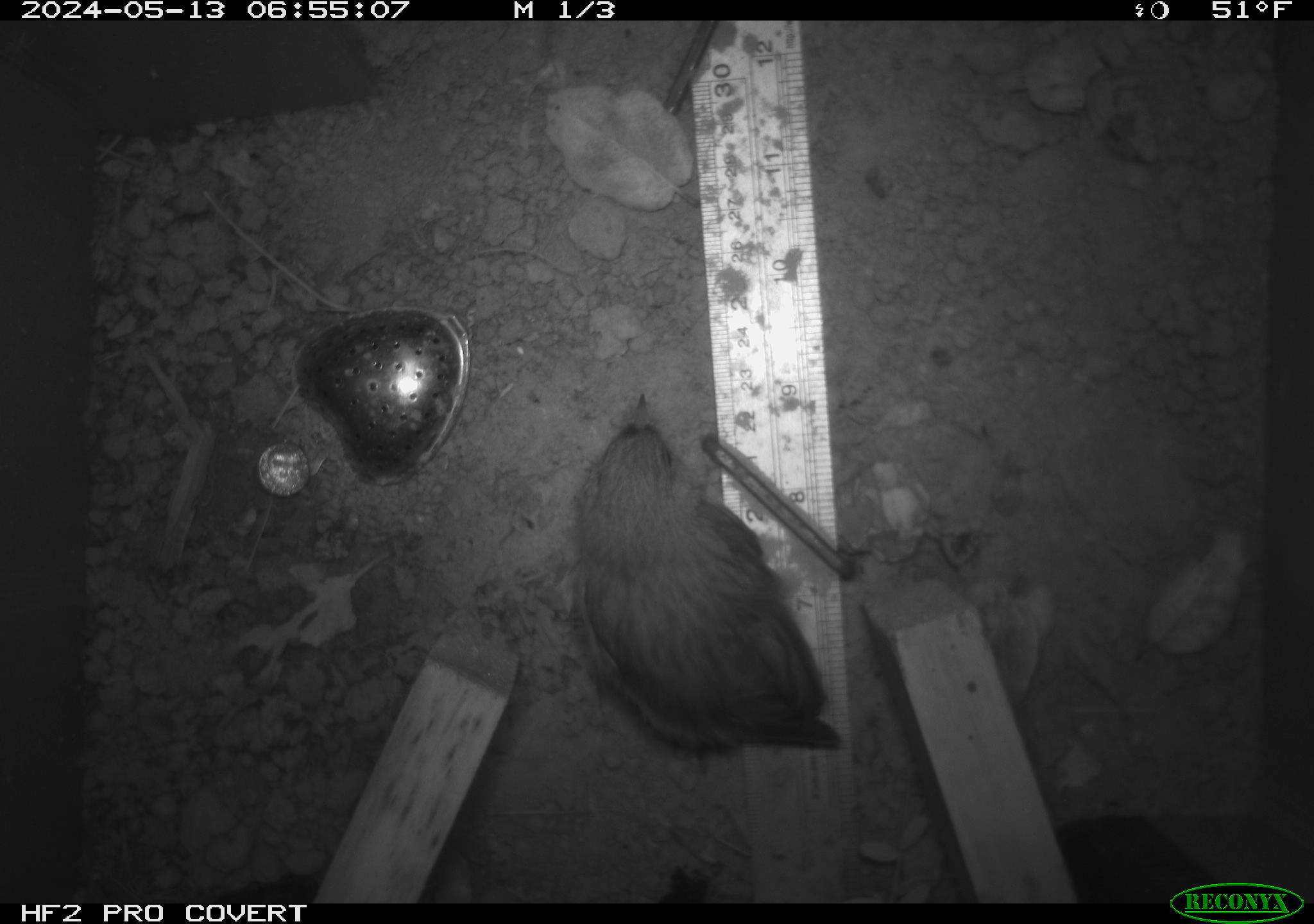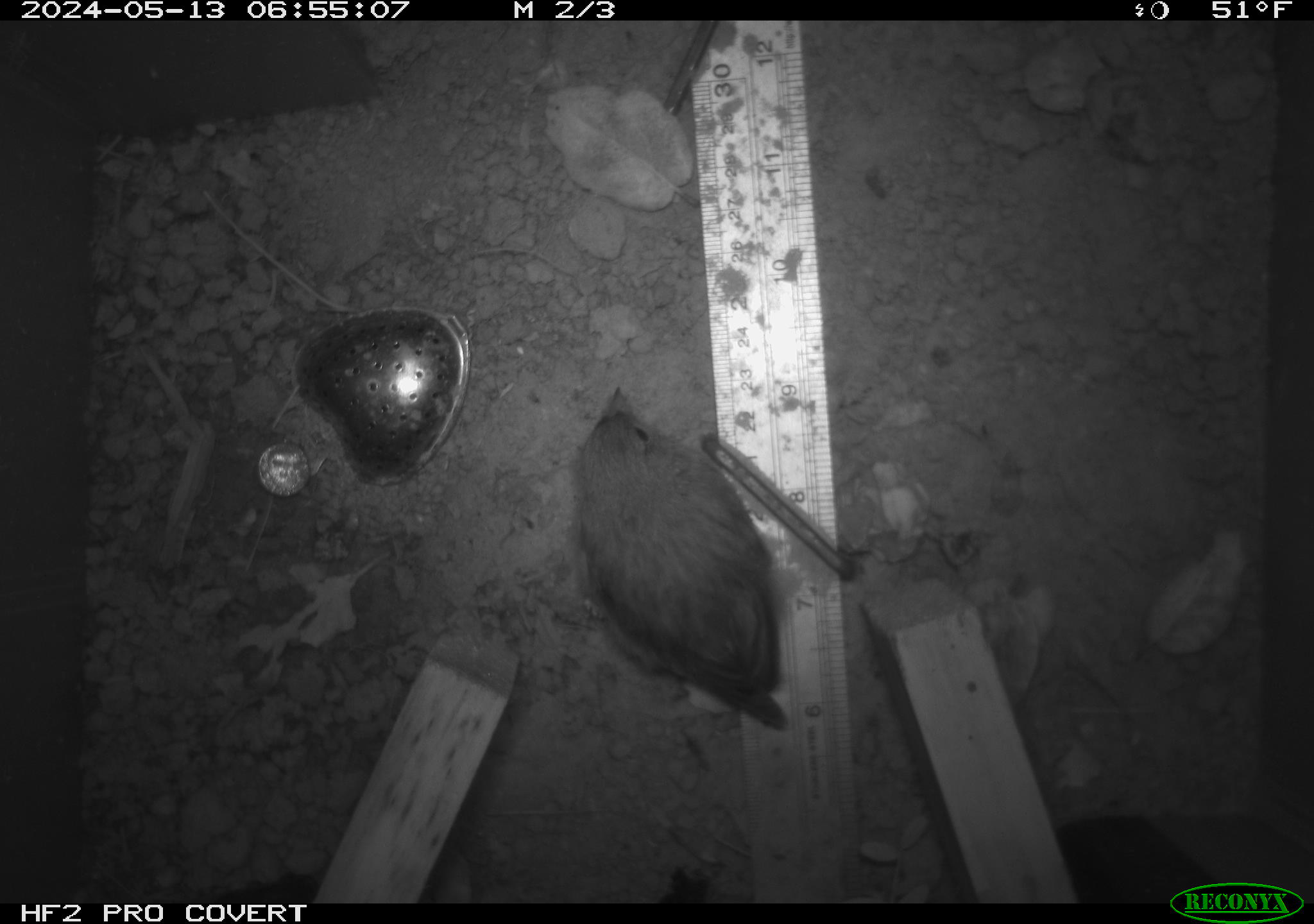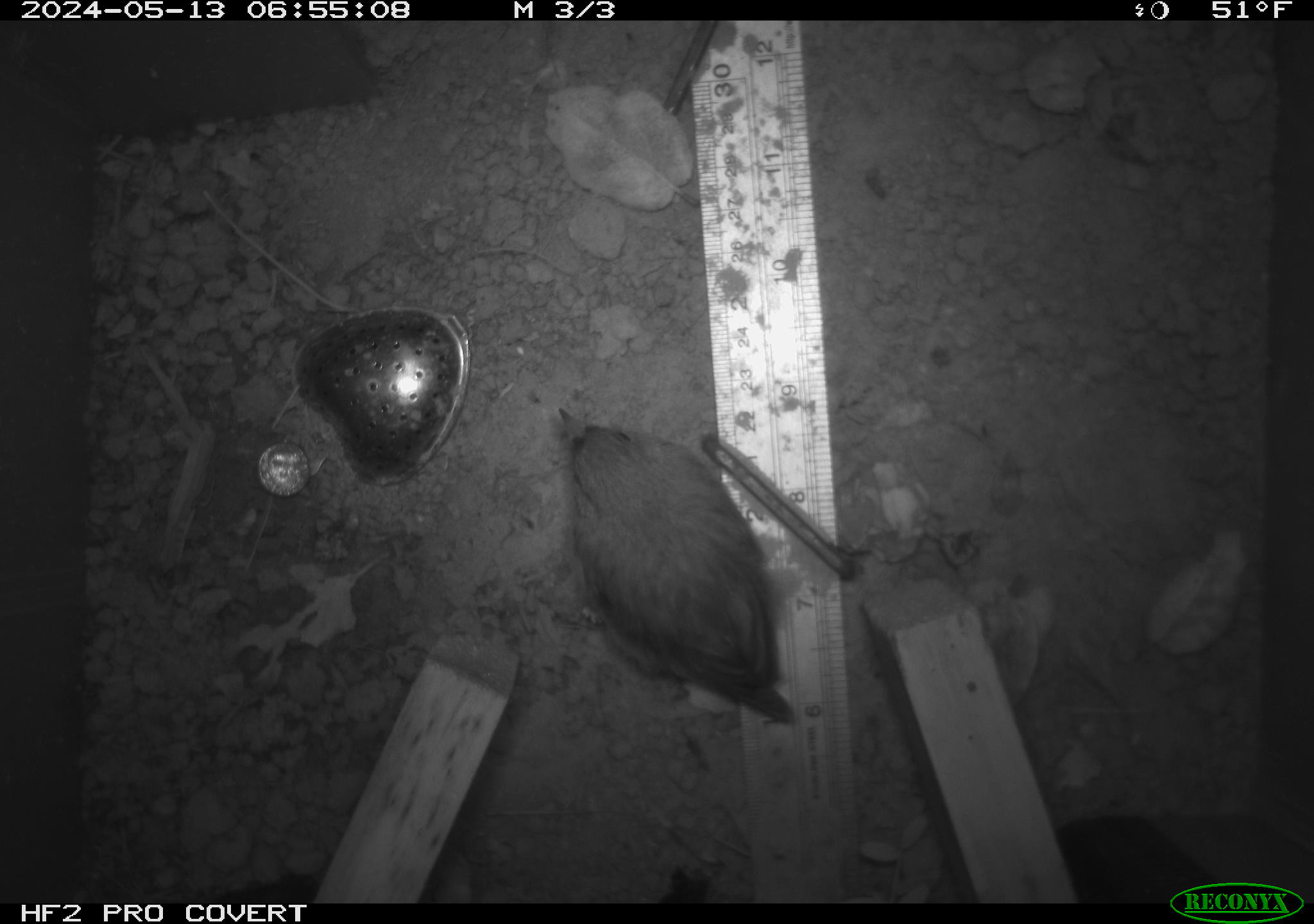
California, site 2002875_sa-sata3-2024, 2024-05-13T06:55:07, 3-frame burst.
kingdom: Animalia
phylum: Chordata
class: Aves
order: Passeriformes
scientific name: Passeriformes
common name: passerines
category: passeriformes order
Passeriformes order (passerines) (Passeriformes).